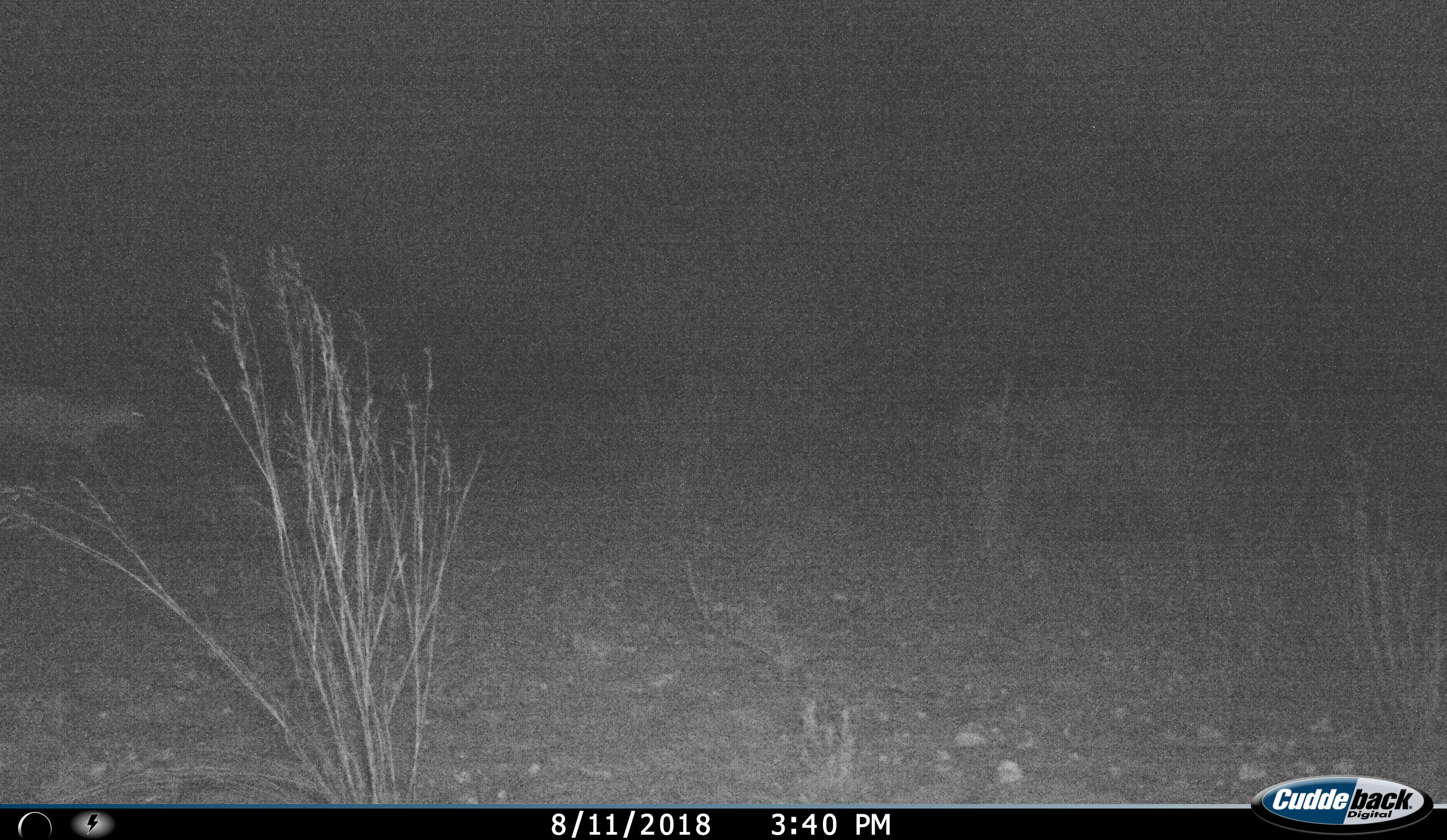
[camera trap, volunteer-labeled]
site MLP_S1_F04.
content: unidentified animal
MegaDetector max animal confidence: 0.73